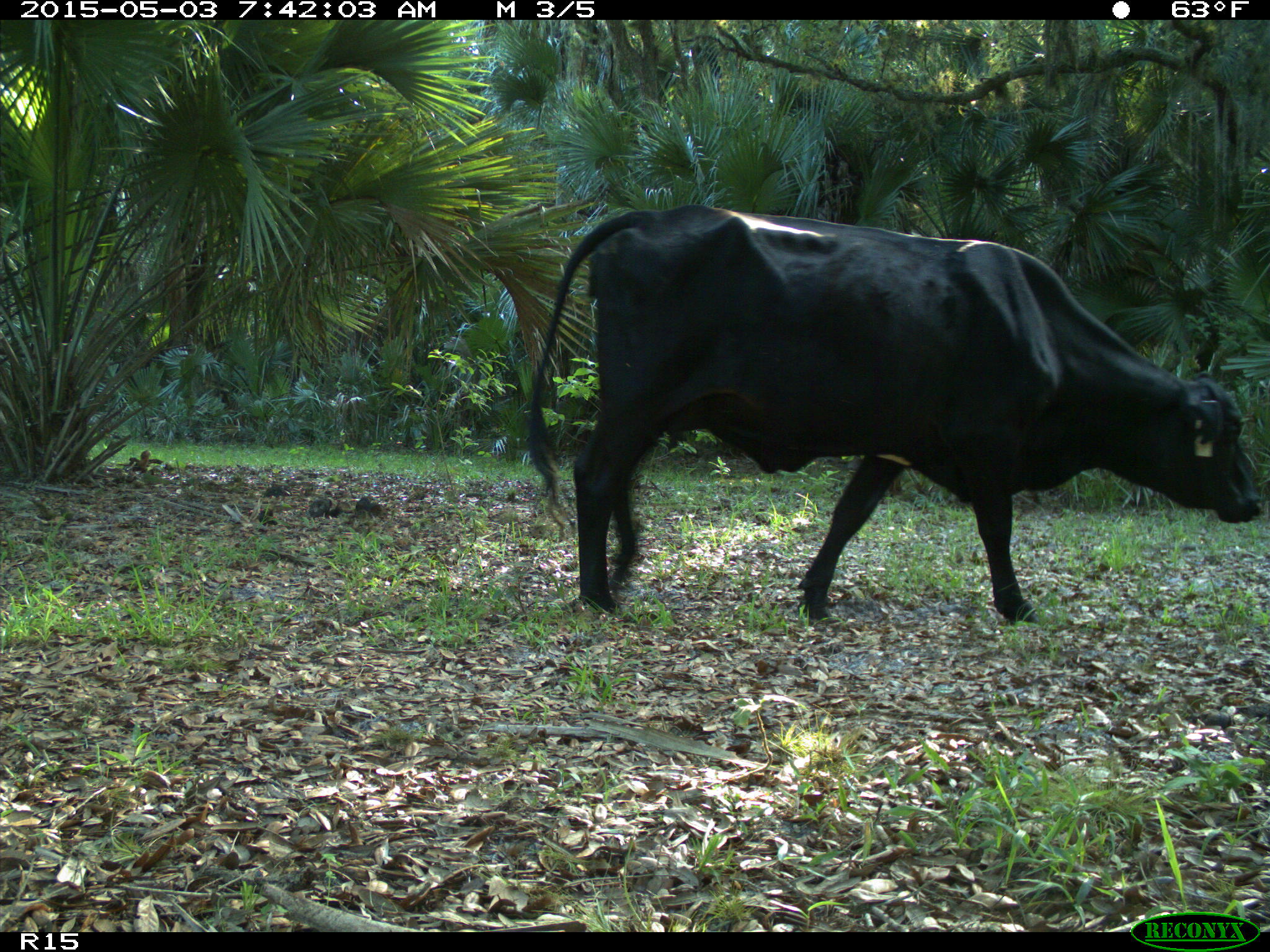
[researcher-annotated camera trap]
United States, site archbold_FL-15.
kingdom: Animalia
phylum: Chordata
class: Mammalia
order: Artiodactyla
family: Bovidae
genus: Bos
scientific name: Bos taurus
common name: domestic cow